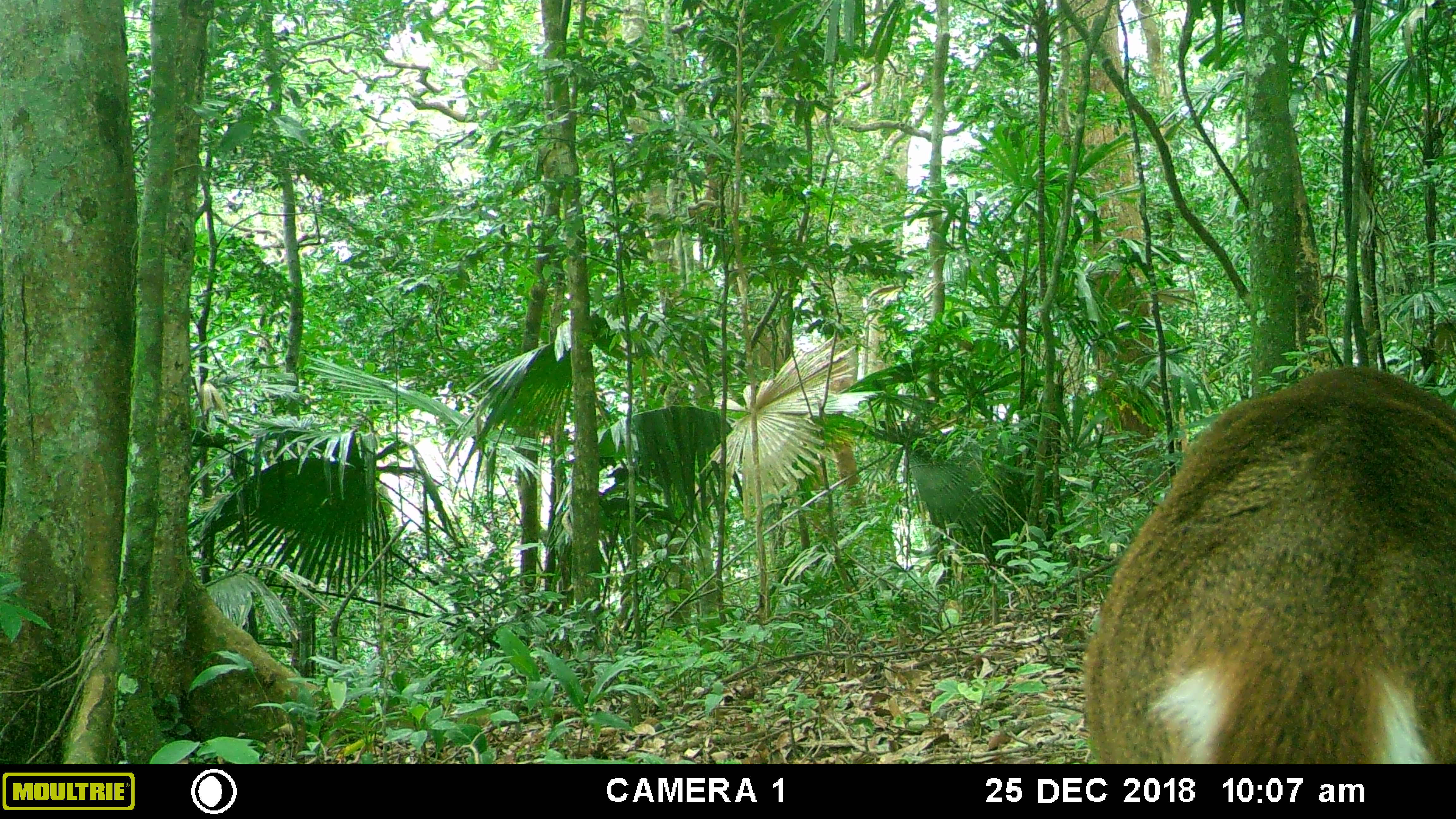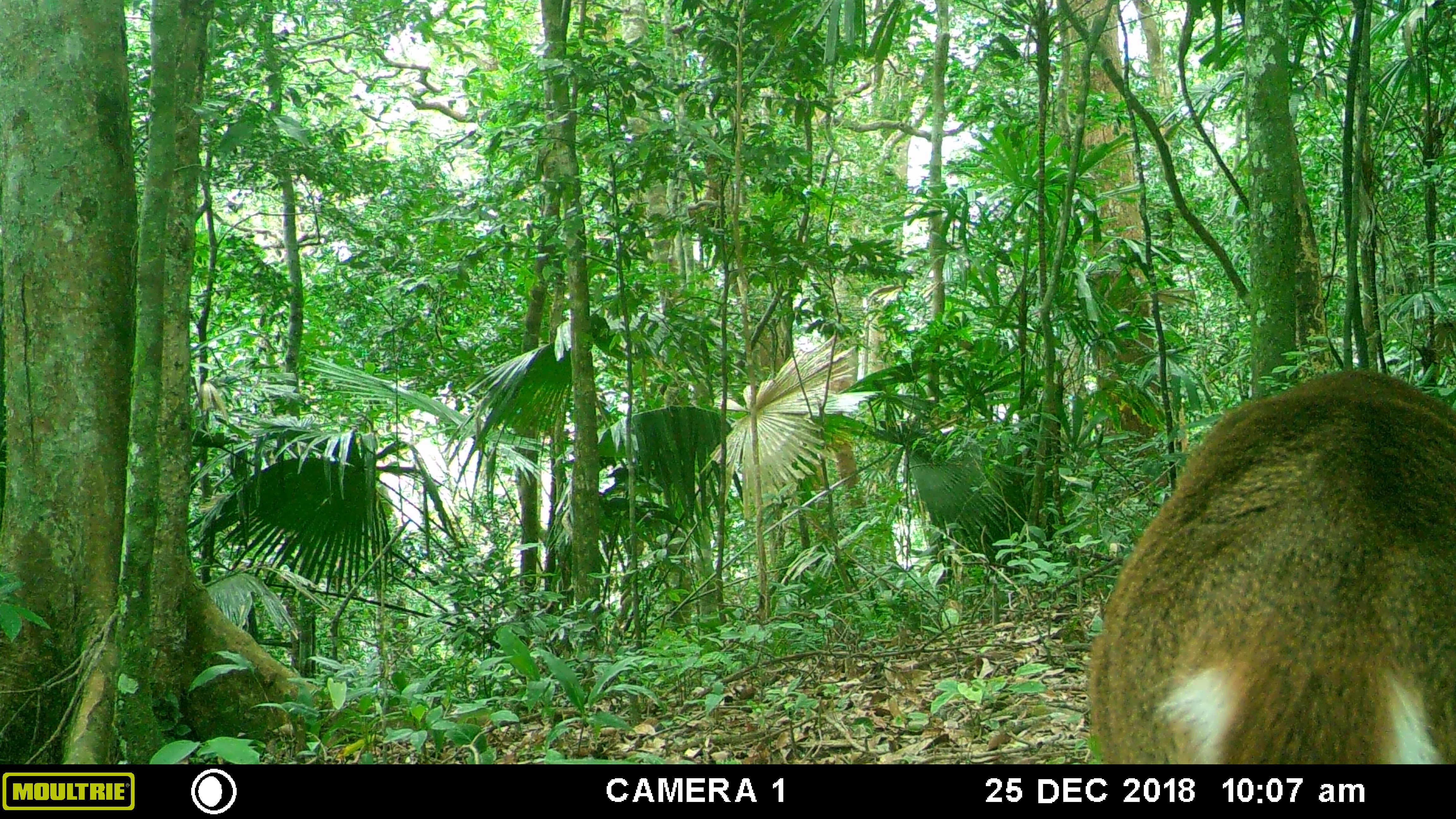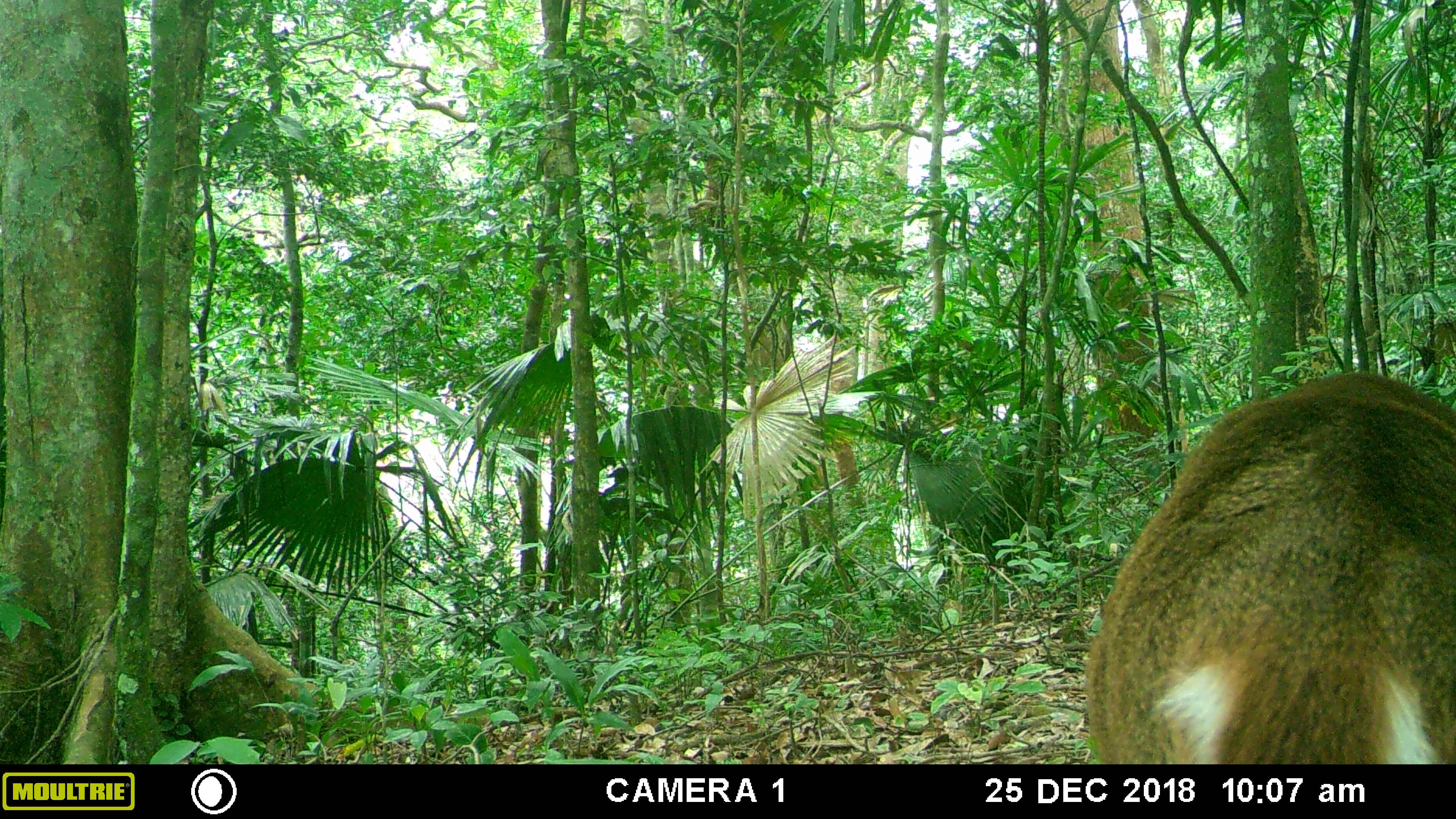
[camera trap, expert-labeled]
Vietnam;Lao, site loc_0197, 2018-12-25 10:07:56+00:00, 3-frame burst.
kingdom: Animalia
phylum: Chordata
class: Mammalia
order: Artiodactyla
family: Cervidae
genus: Muntiacus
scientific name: Muntiacus vuquangensis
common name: large-antlered muntjac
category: large antlered muntjac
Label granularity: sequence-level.